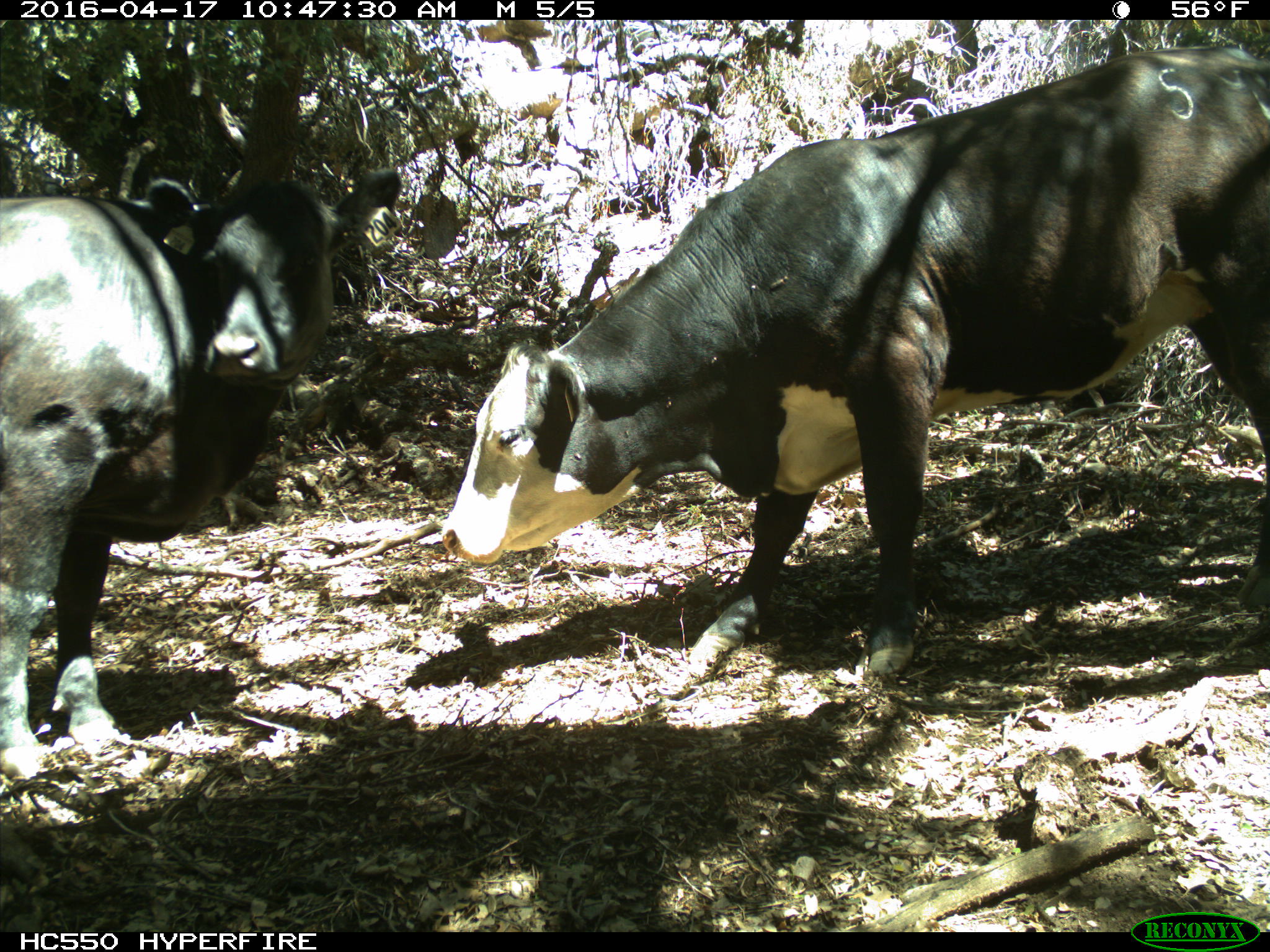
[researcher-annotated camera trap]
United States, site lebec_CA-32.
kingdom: Animalia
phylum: Chordata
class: Mammalia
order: Artiodactyla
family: Bovidae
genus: Bos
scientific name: Bos taurus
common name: domestic cow